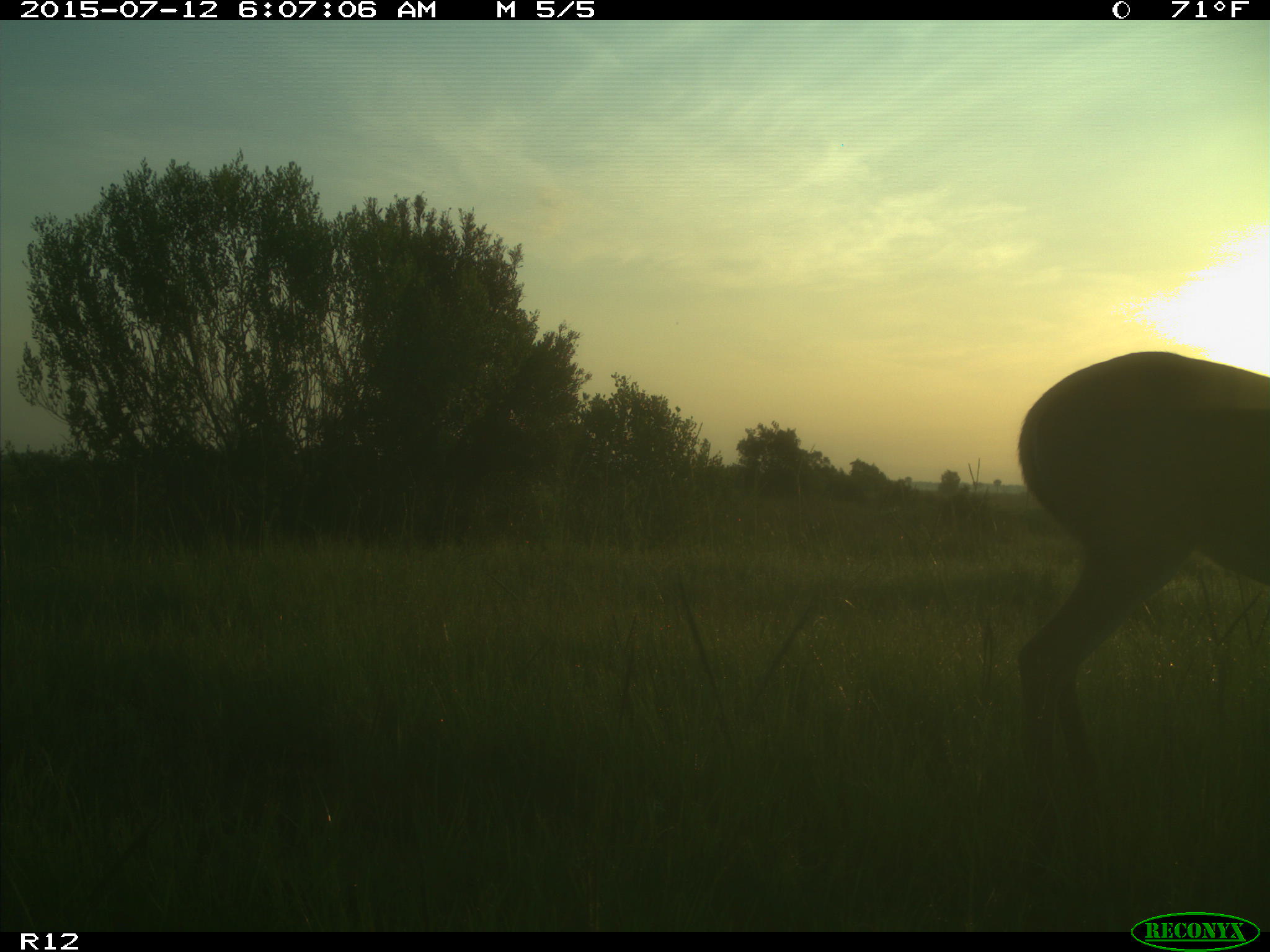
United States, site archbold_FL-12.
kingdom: Animalia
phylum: Chordata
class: Mammalia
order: Artiodactyla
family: Cervidae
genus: Odocoileus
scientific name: Odocoileus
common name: deer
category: unidentified deer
Unidentified deer (deer) (Odocoileus).